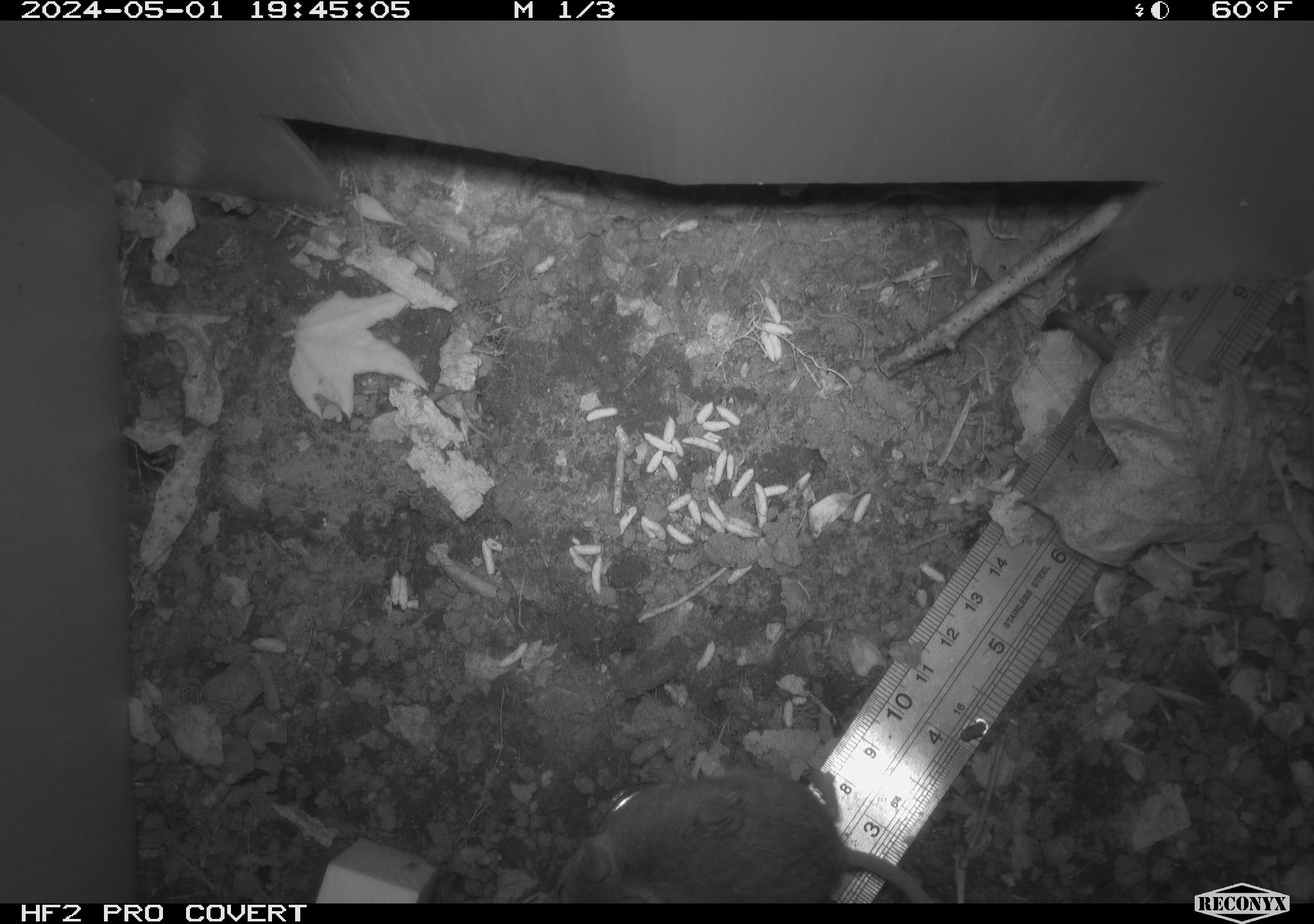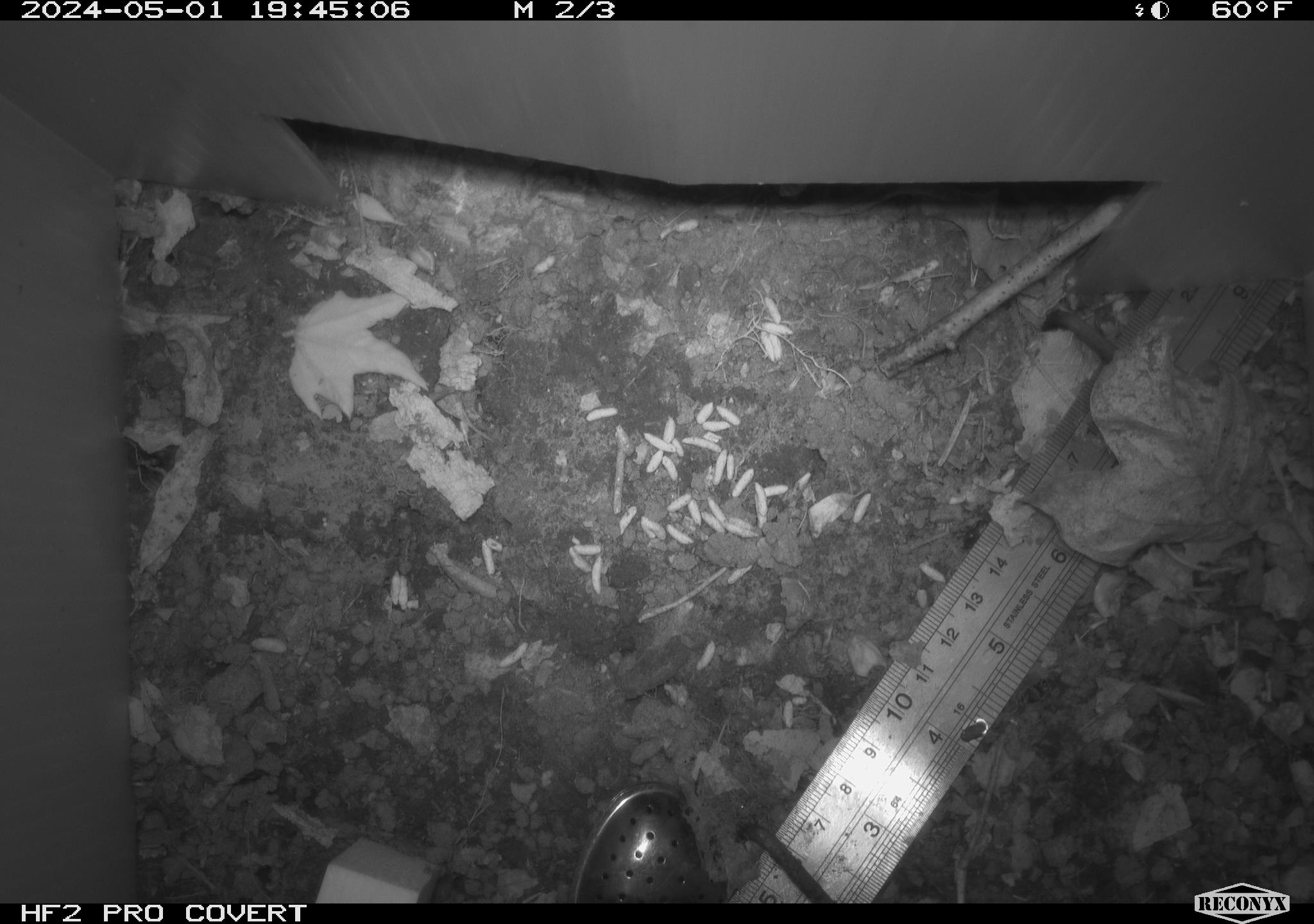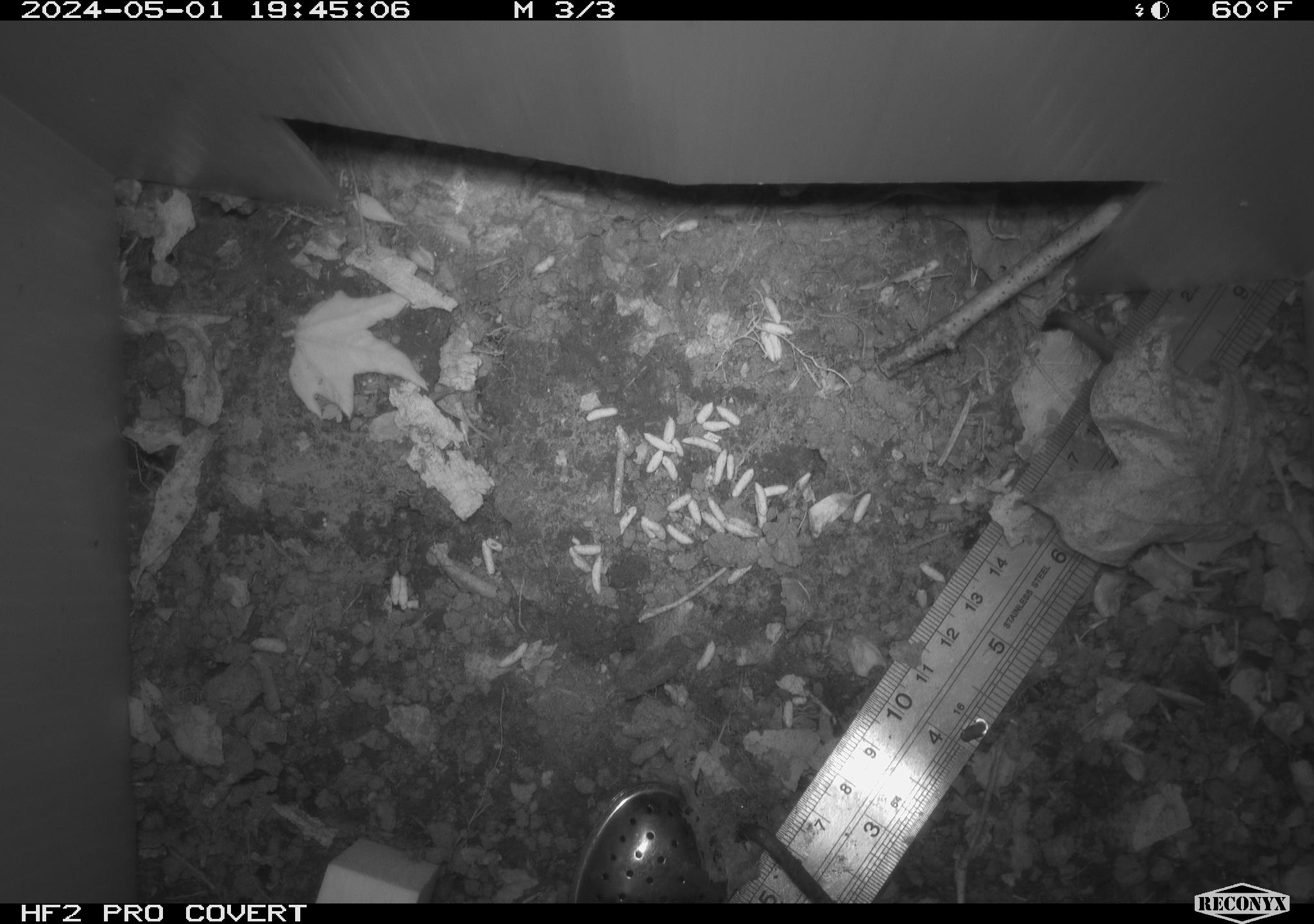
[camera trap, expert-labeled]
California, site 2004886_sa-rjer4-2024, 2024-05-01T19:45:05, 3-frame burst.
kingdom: Animalia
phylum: Chordata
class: Mammalia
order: Rodentia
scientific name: Rodentia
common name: mouse species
Mouse species (Rodentia).